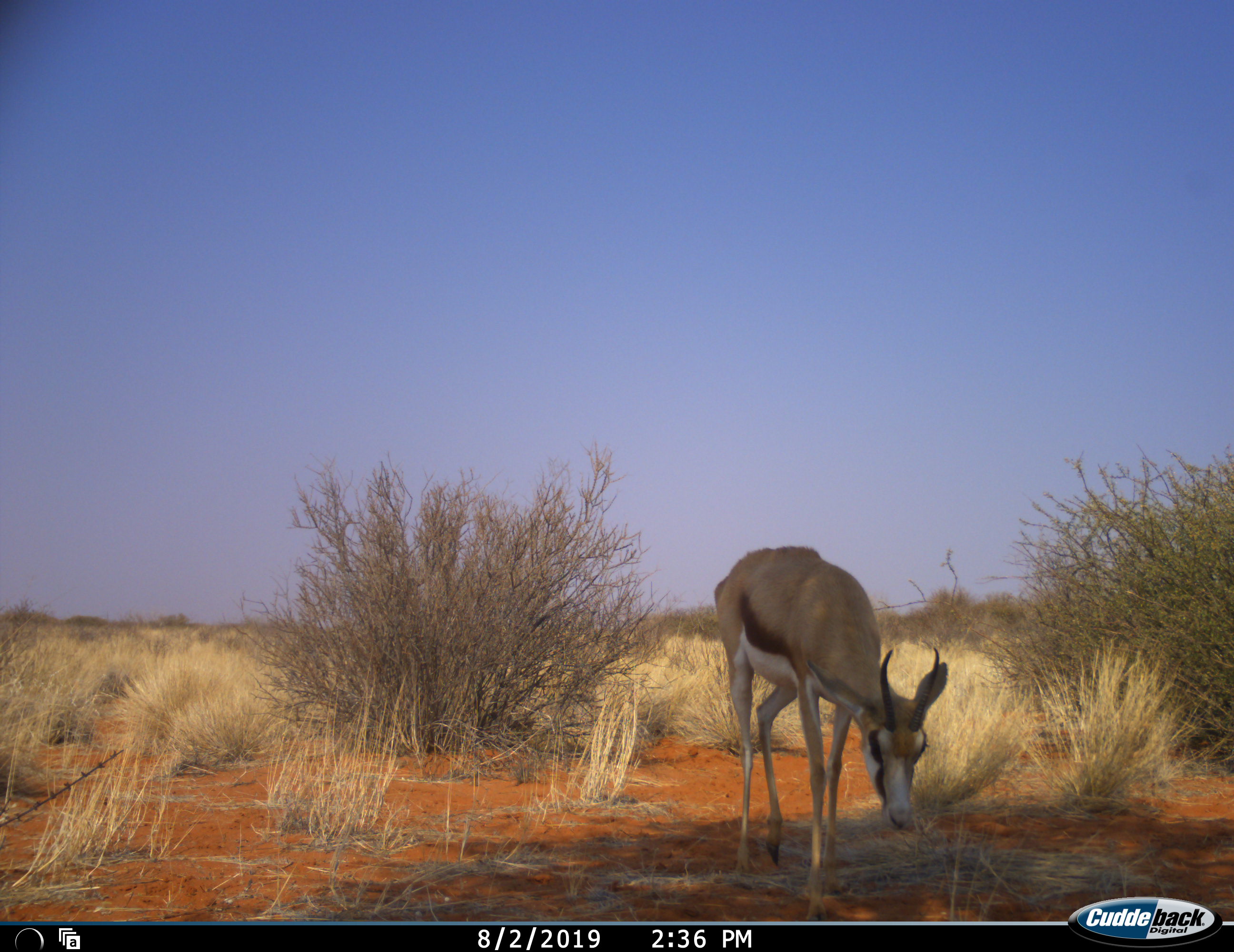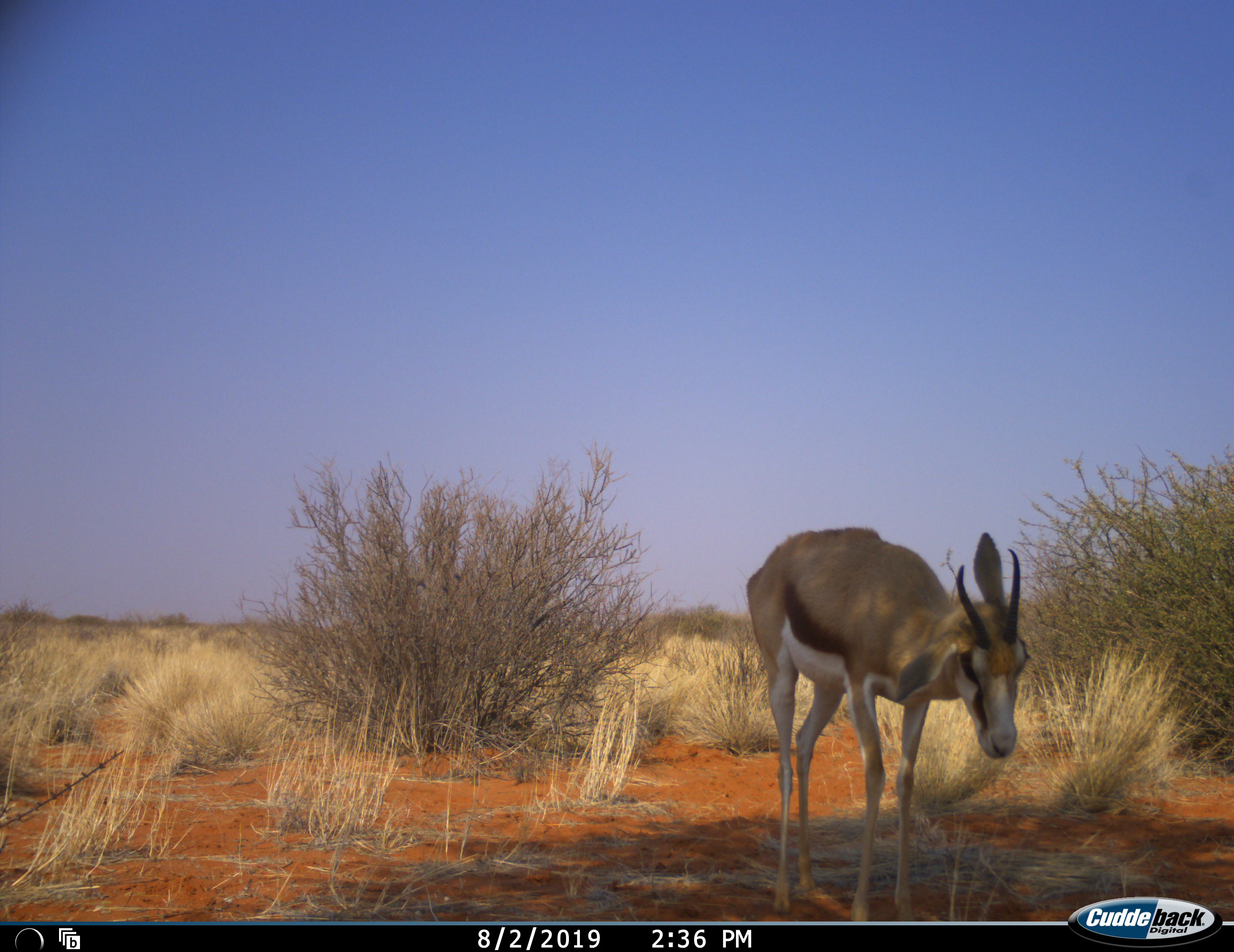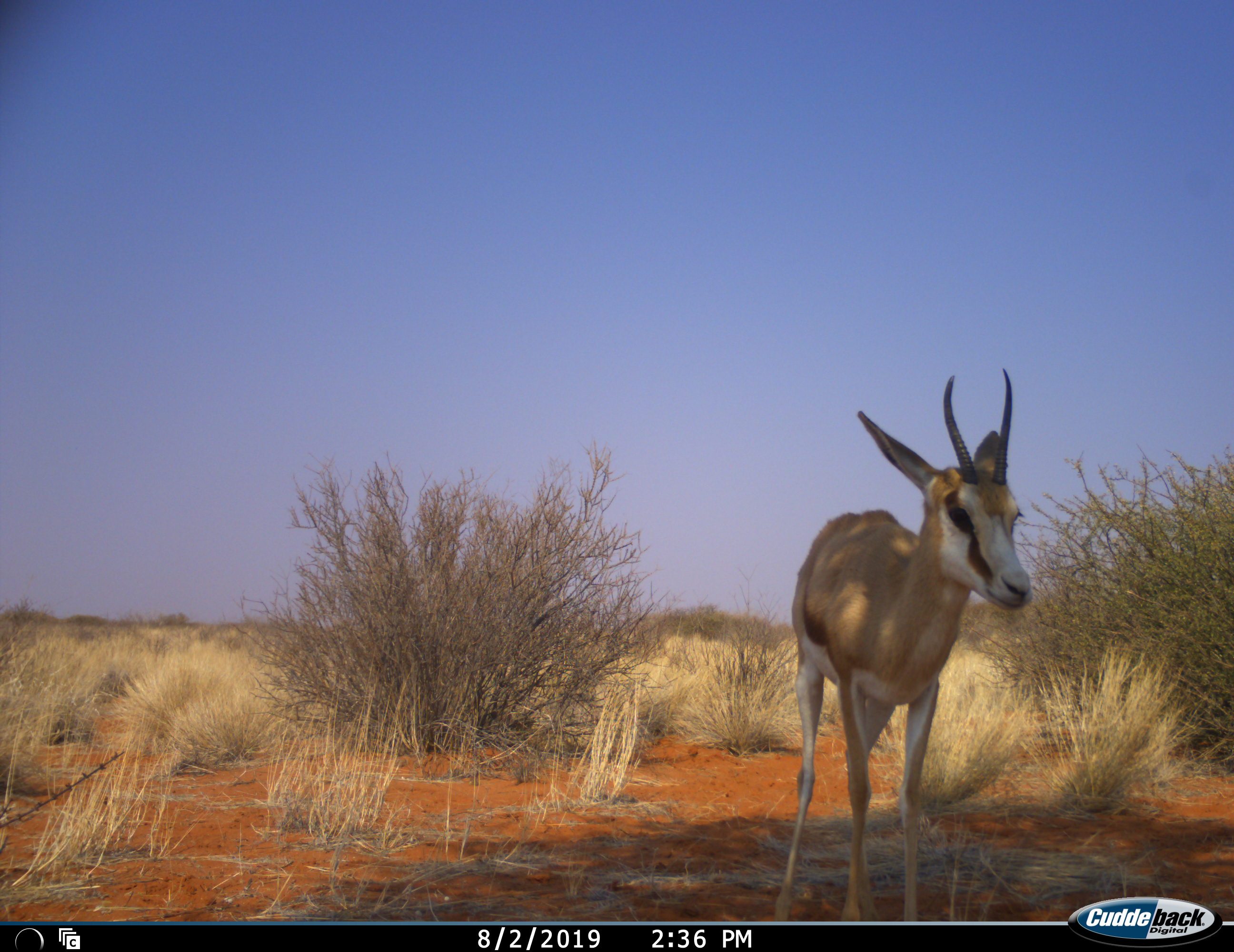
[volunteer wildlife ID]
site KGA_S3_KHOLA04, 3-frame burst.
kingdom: Animalia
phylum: Chordata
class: Mammalia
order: Artiodactyla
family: Bovidae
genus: Antidorcas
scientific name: Antidorcas marsupialis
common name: springbok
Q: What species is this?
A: Springbok (Antidorcas marsupialis).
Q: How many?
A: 1.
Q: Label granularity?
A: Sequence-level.